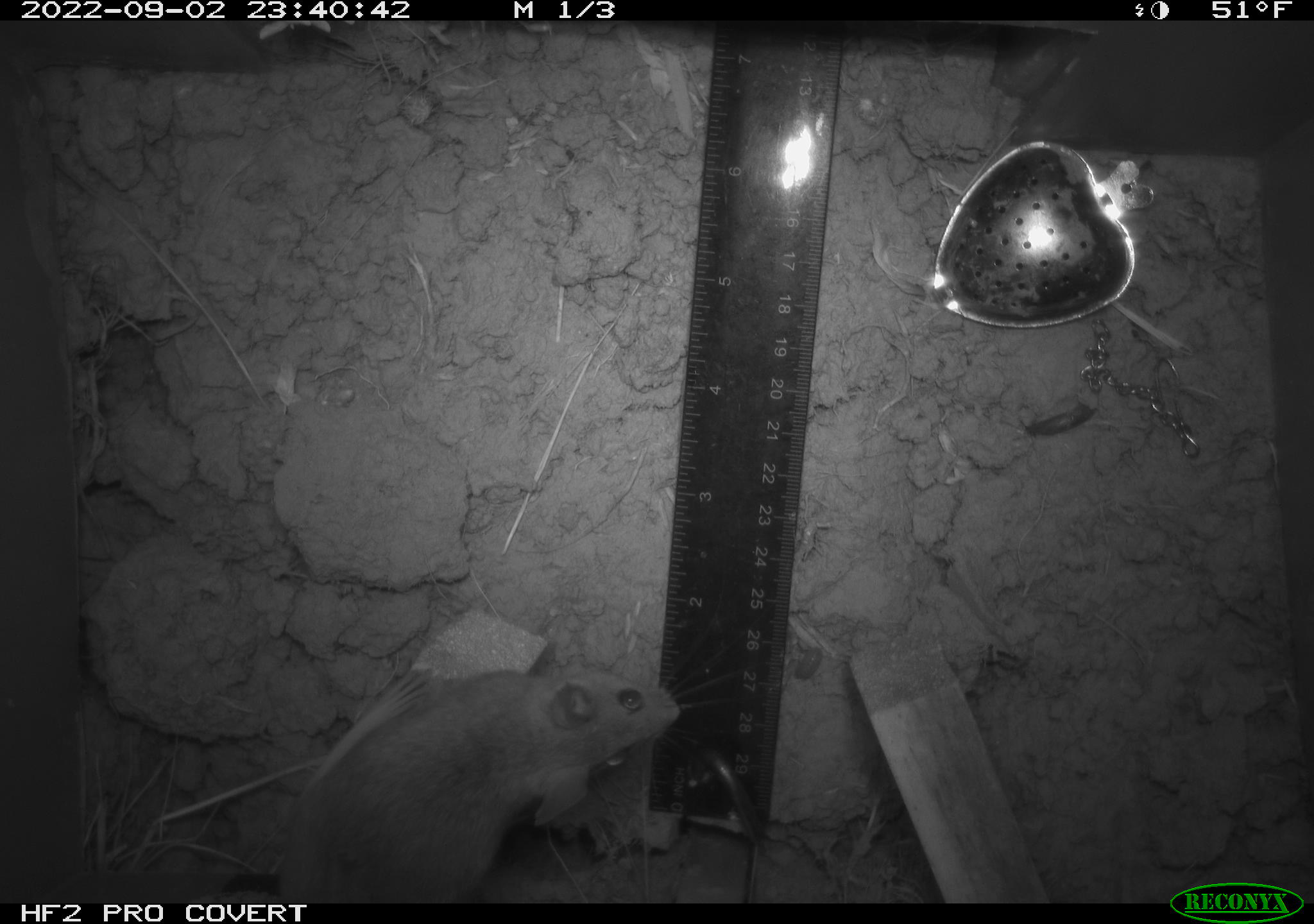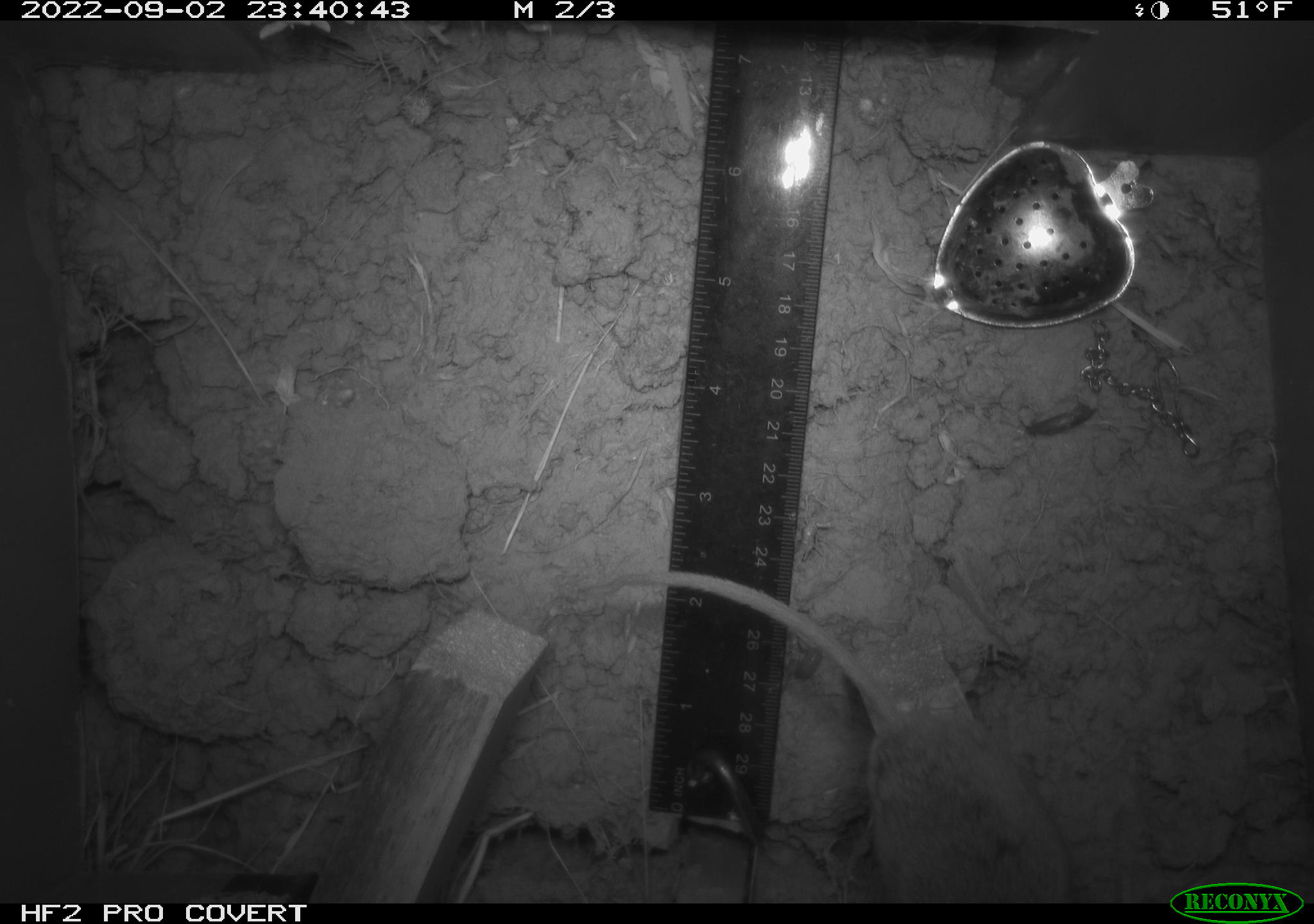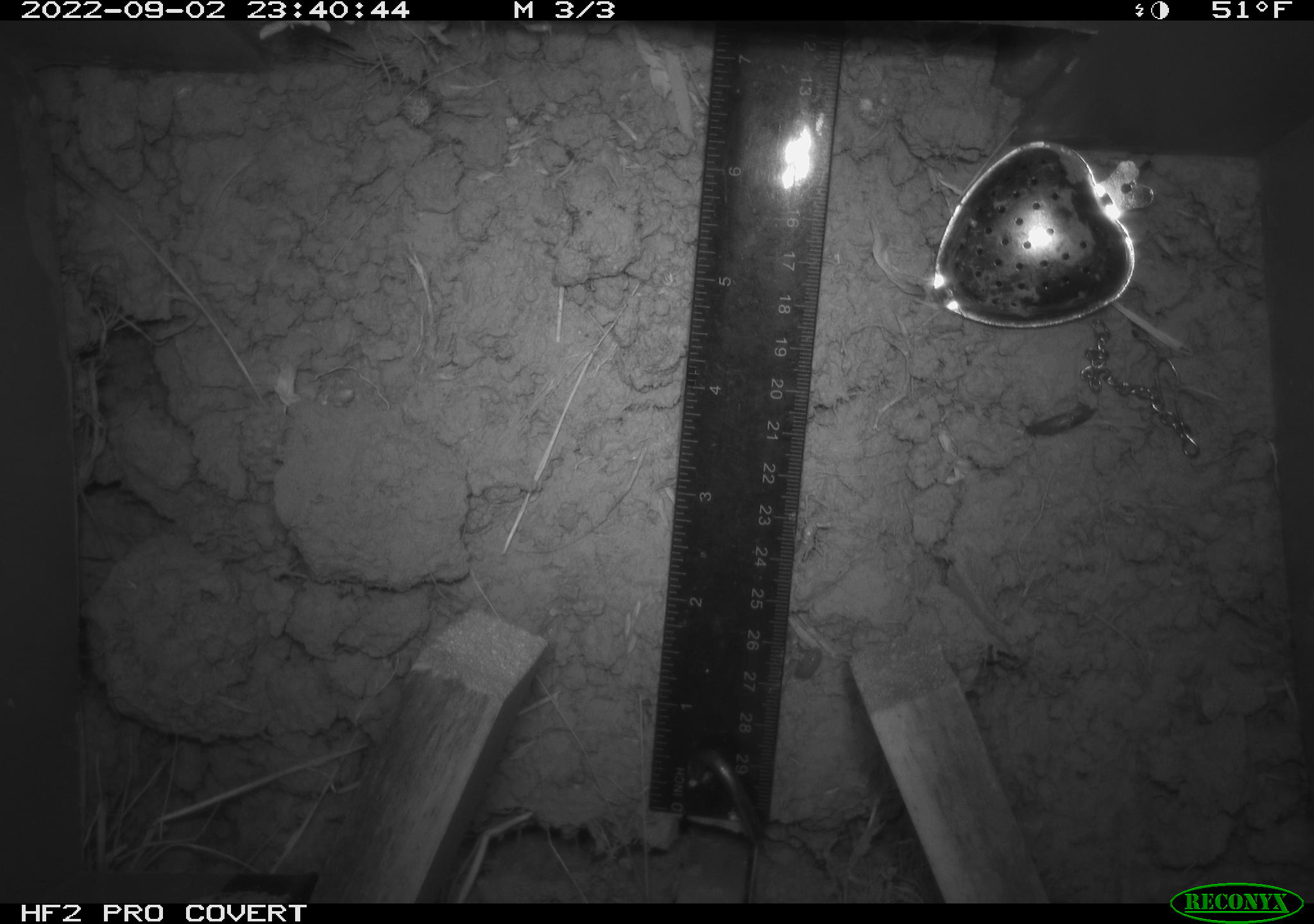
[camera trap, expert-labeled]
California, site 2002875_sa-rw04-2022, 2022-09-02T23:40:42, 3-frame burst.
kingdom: Animalia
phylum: Chordata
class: Mammalia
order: Rodentia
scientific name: Rodentia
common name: mouse species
Mouse species (Rodentia).